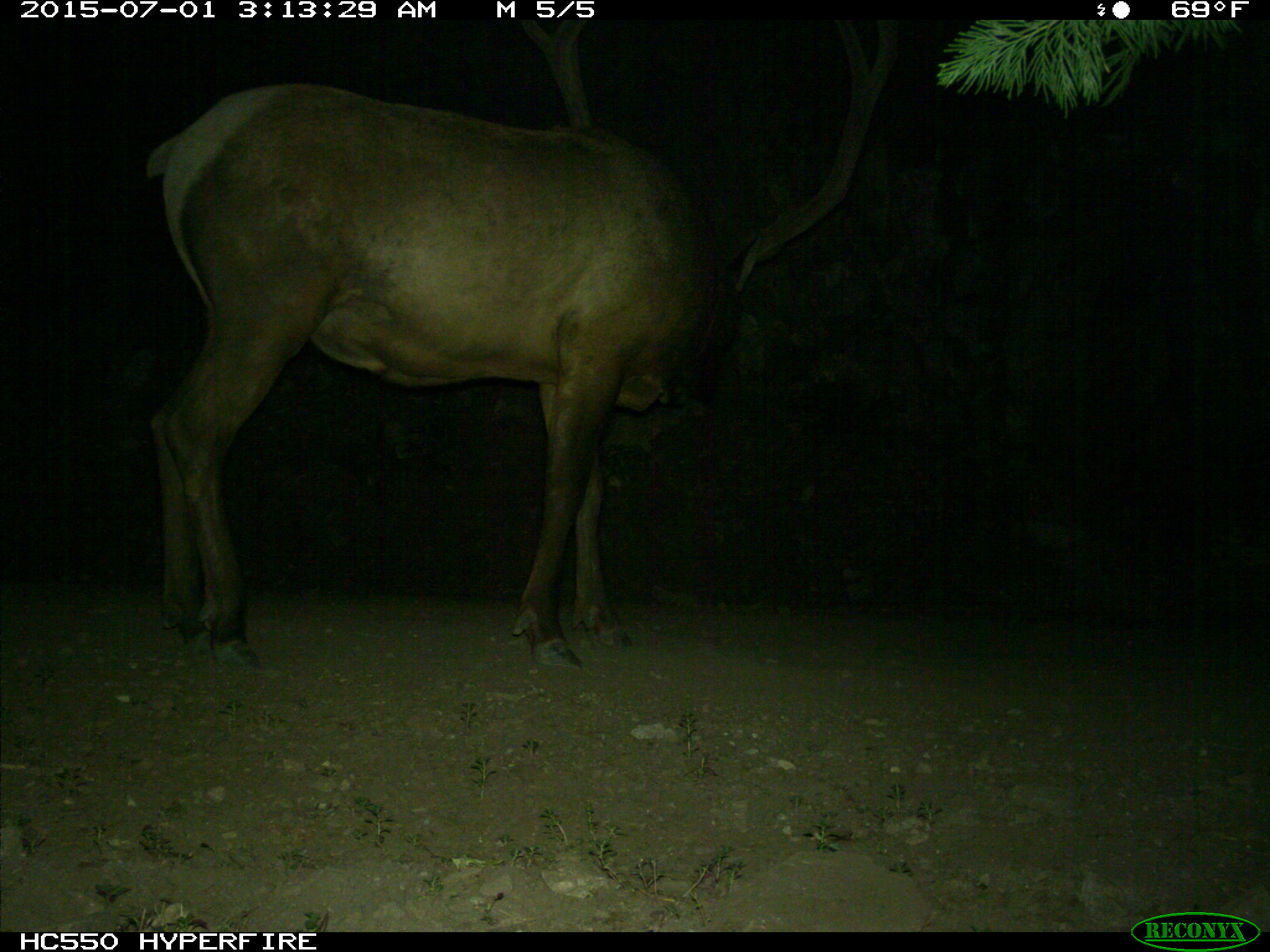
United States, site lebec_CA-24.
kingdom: Animalia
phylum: Chordata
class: Mammalia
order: Artiodactyla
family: Cervidae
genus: Cervus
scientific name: Cervus canadensis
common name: elk